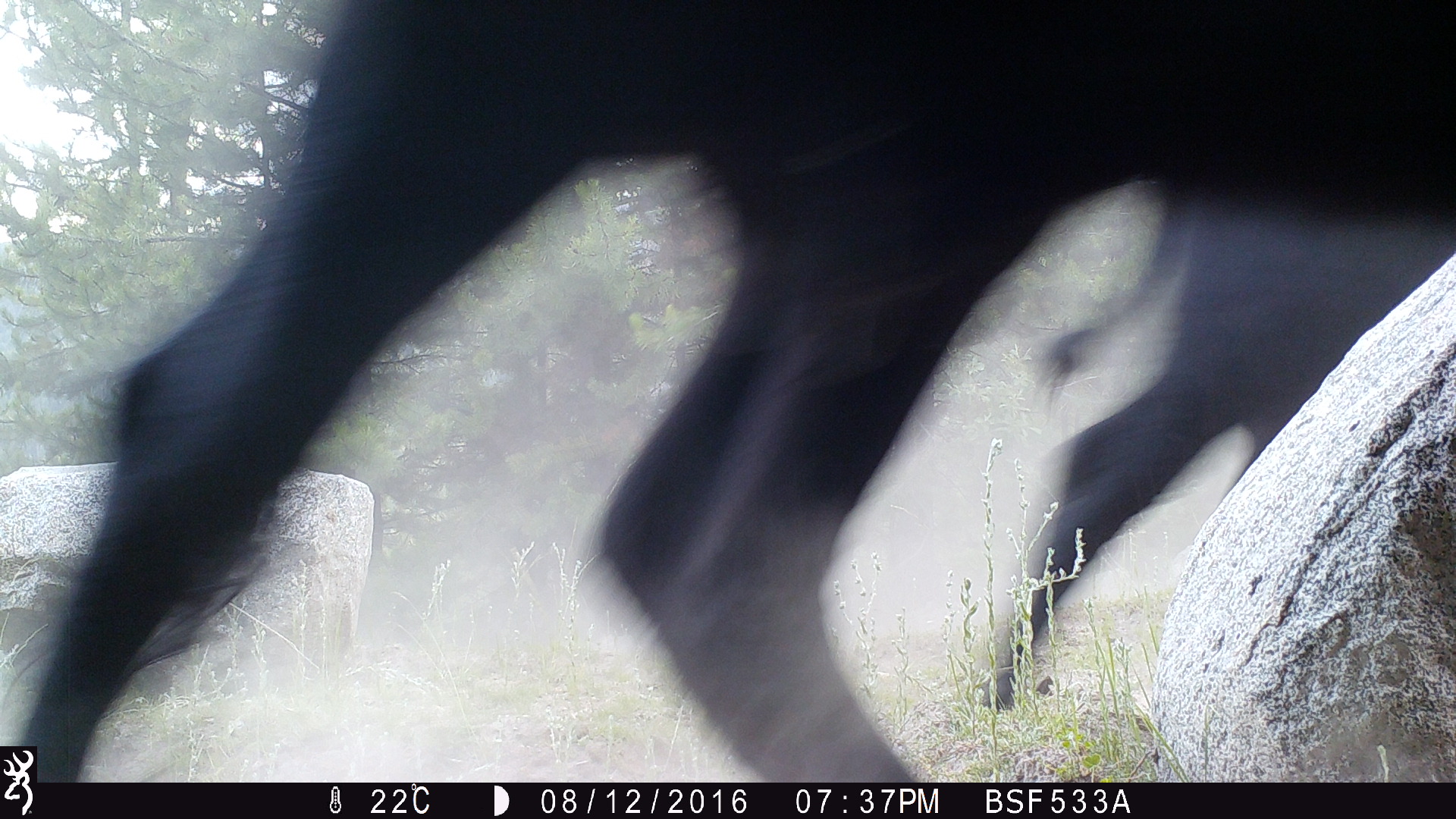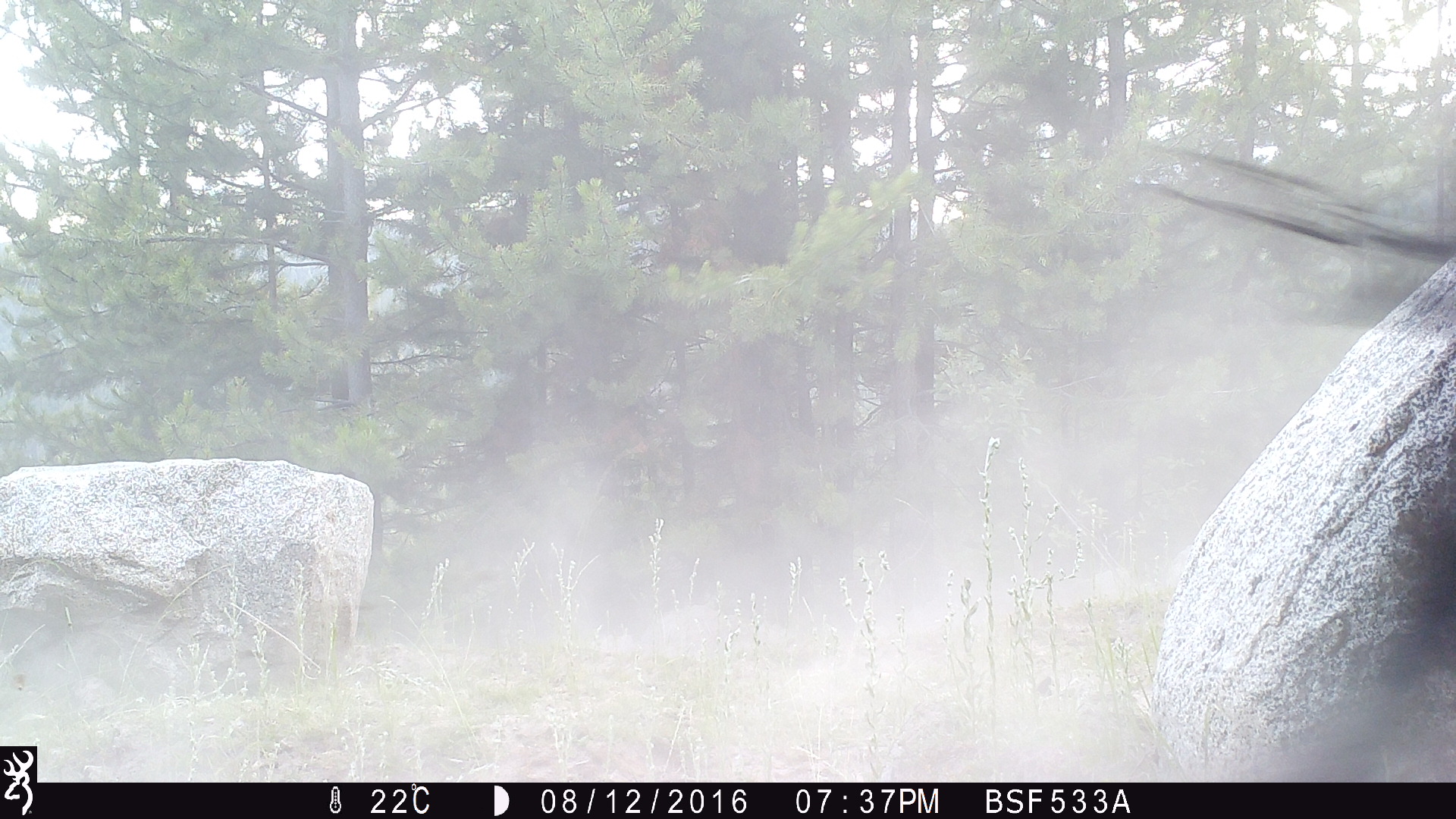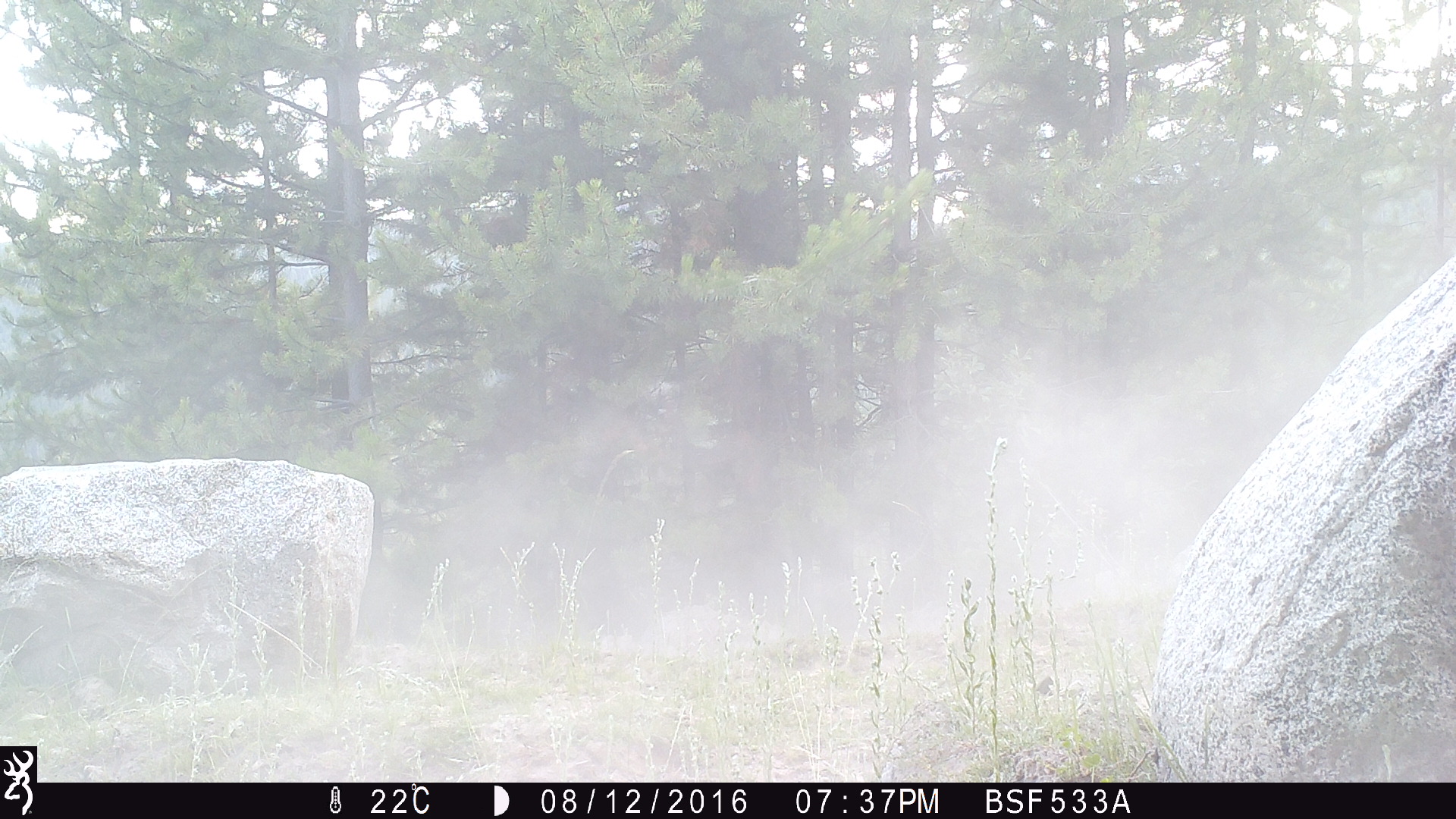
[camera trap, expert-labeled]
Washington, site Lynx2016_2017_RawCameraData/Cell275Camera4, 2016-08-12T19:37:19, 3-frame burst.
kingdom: Animalia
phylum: Chordata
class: Mammalia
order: Artiodactyla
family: Bovidae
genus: Bos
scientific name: Bos taurus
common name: domestic cattle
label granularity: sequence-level